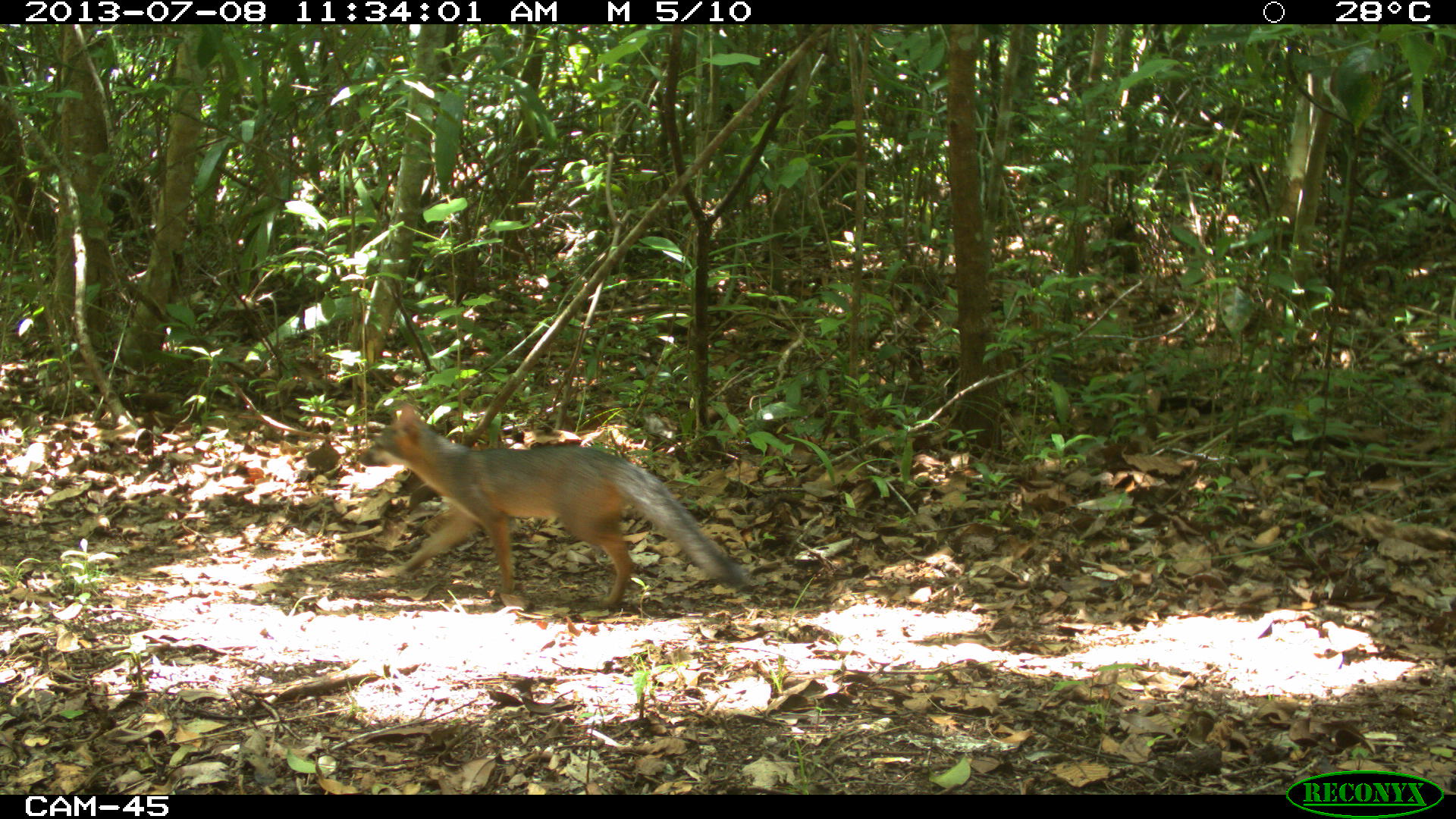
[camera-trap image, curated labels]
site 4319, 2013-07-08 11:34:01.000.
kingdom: Animalia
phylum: Chordata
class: Mammalia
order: Carnivora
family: Canidae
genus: Urocyon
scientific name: Urocyon cinereoargenteus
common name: gray fox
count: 1